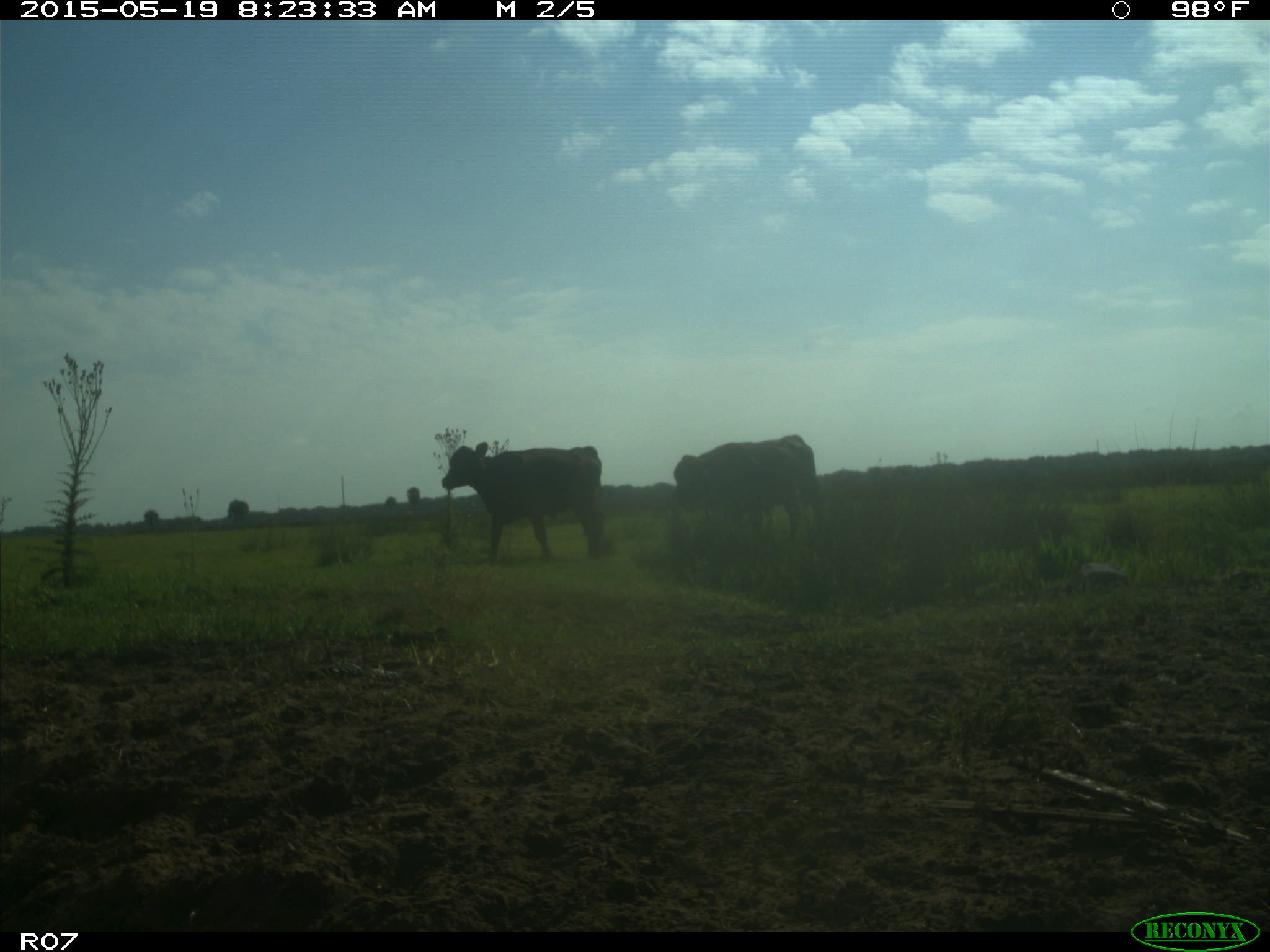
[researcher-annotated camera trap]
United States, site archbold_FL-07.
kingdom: Animalia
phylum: Chordata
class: Mammalia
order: Artiodactyla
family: Bovidae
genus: Bos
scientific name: Bos taurus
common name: domestic cow